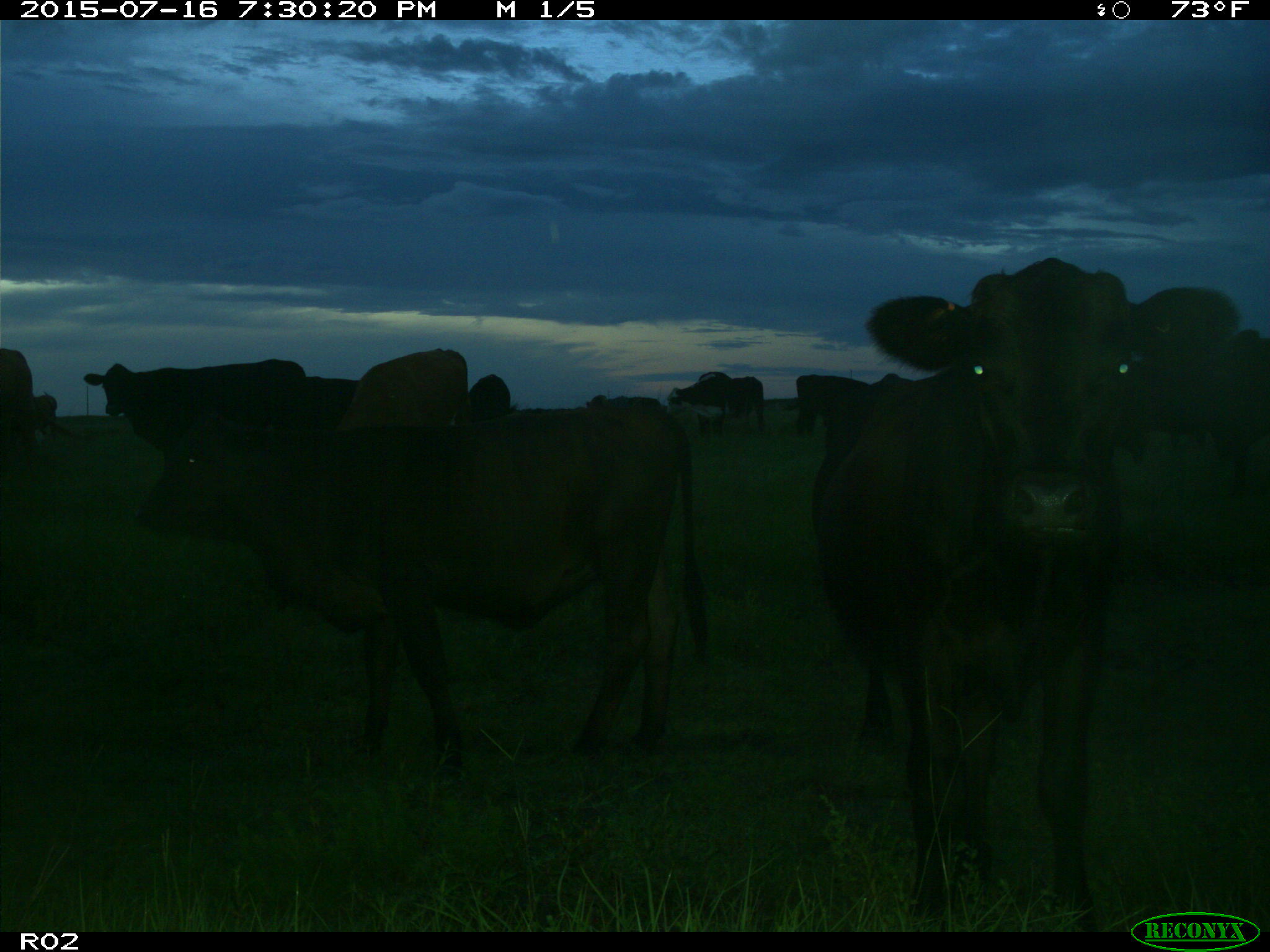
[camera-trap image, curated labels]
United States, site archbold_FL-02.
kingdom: Animalia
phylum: Chordata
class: Mammalia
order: Artiodactyla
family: Bovidae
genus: Bos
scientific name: Bos taurus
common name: domestic cow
Bos taurus (domestic cow).